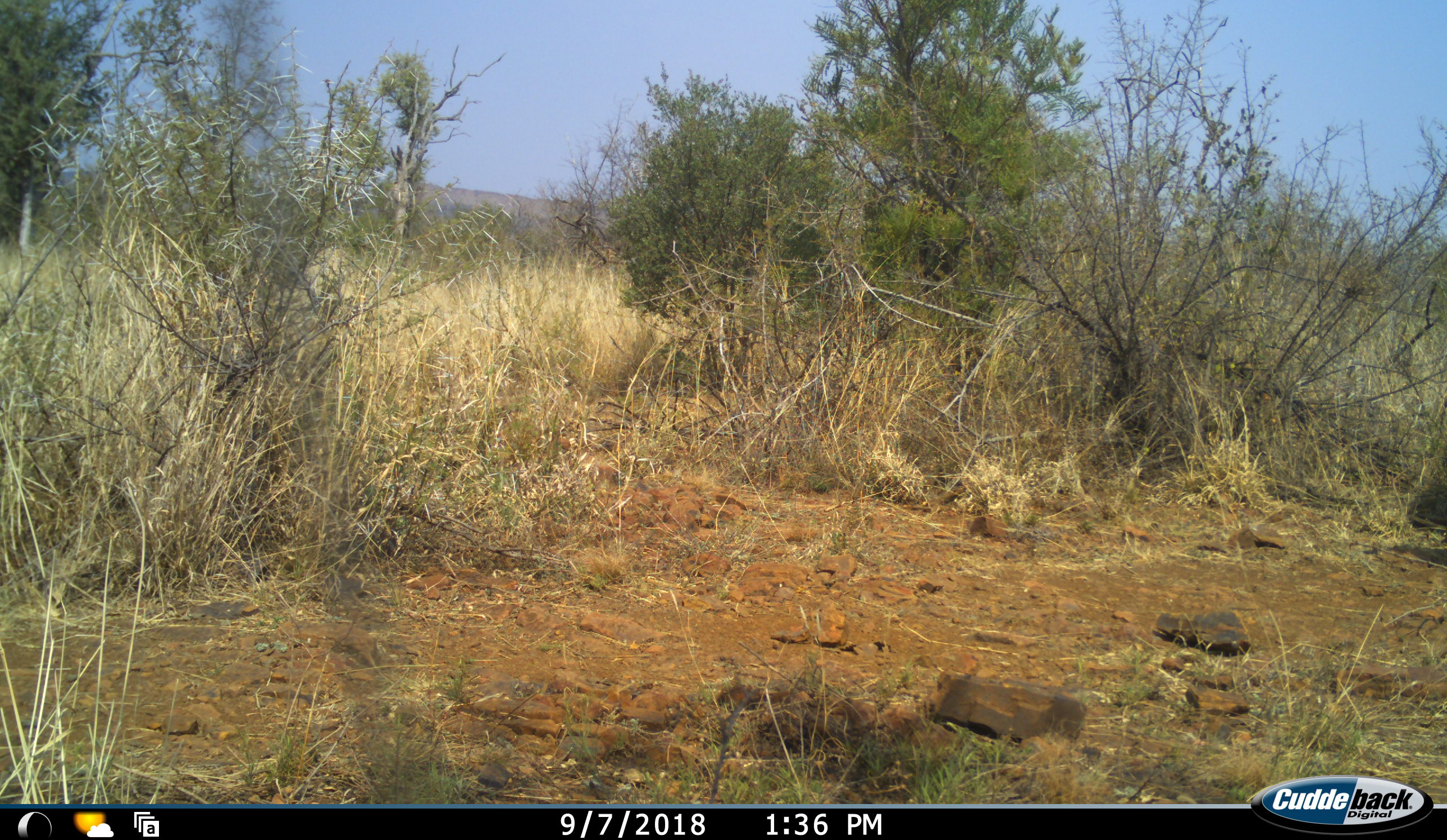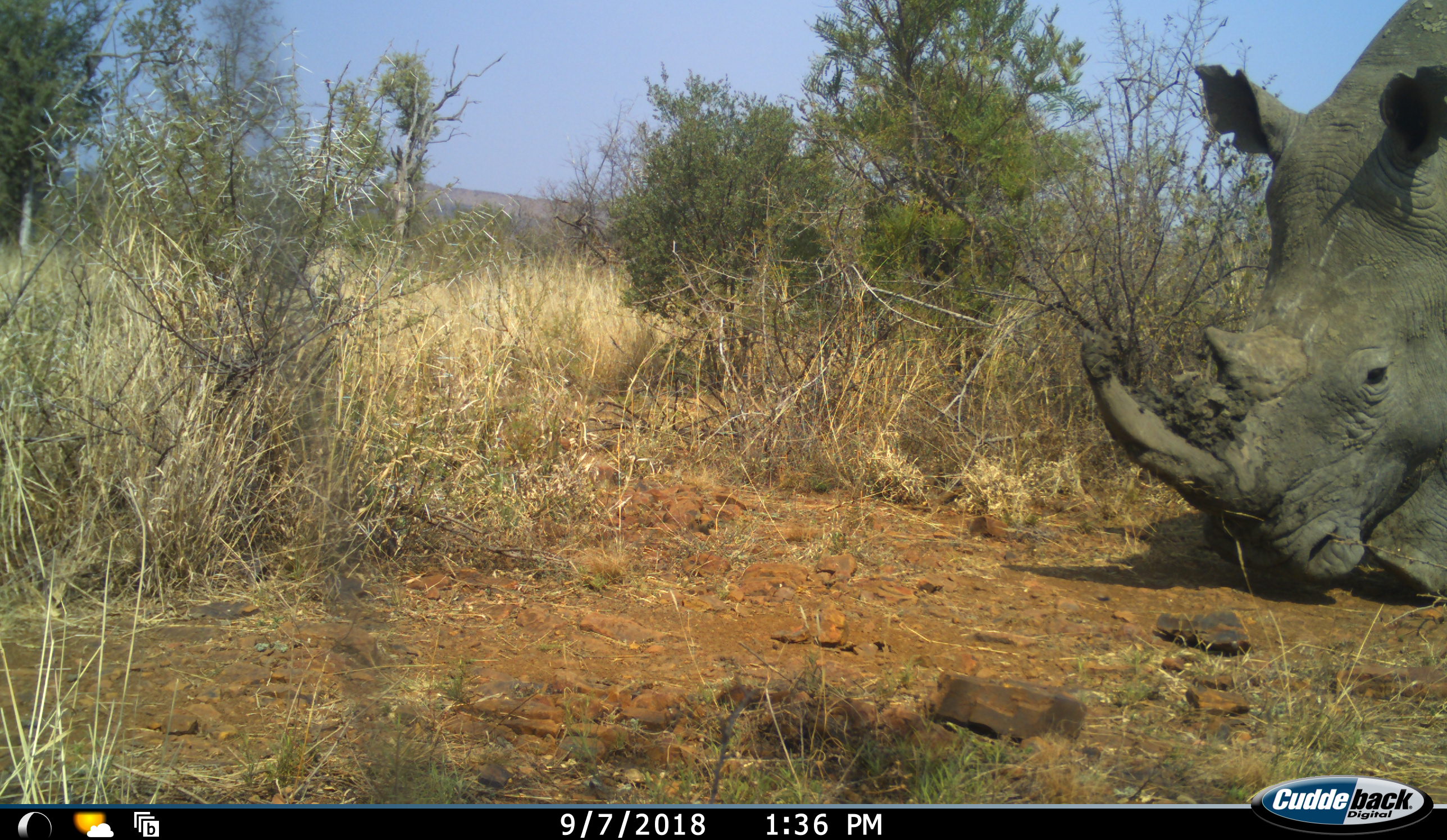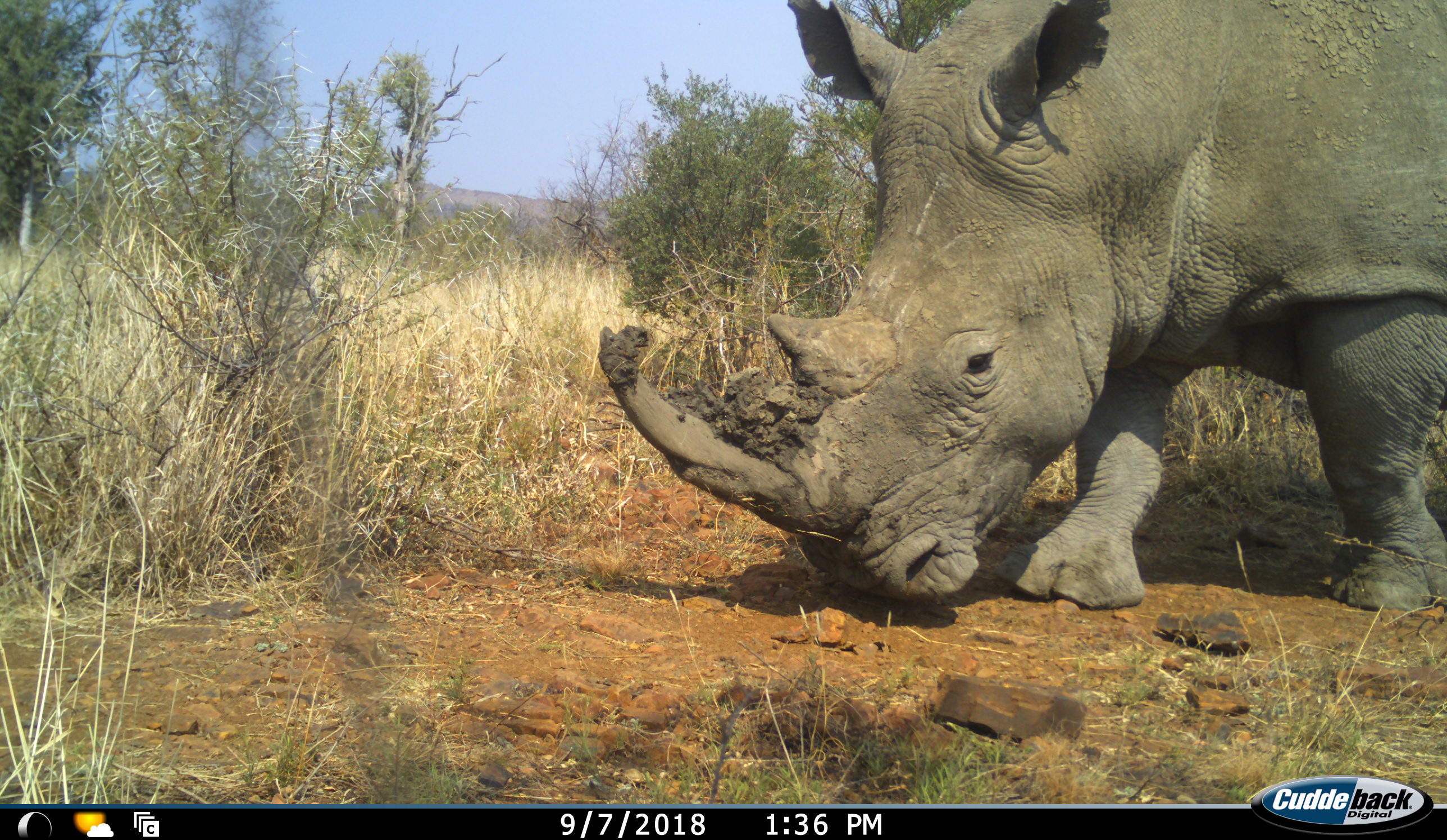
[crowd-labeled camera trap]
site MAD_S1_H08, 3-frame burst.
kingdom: Animalia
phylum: Chordata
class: Mammalia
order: Perissodactyla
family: Rhinocerotidae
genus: Ceratotherium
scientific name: Ceratotherium simum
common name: white rhinoceros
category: rhinoceroswhite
Rhinoceroswhite (white rhinoceros) (Ceratotherium simum), count 1. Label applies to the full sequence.